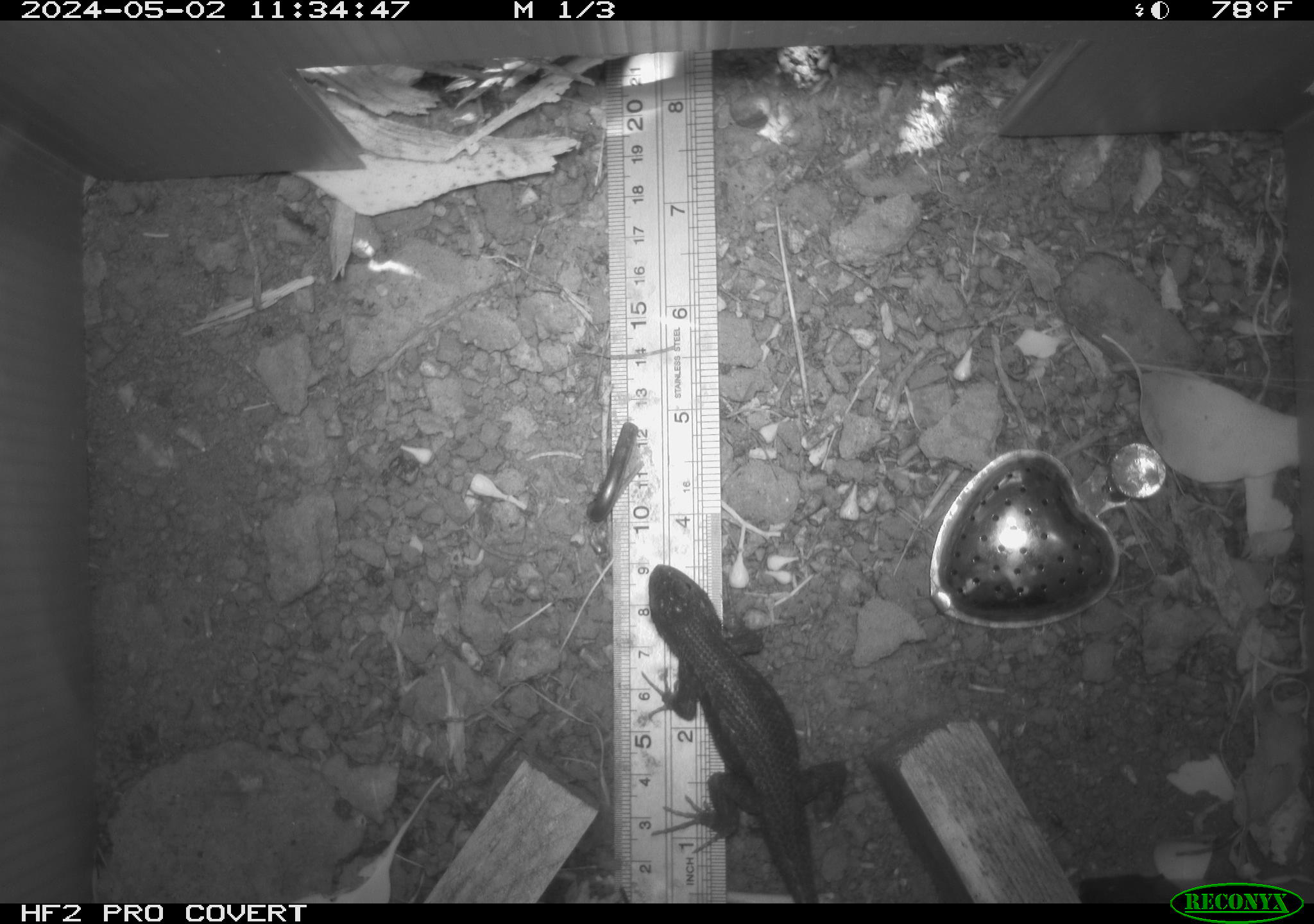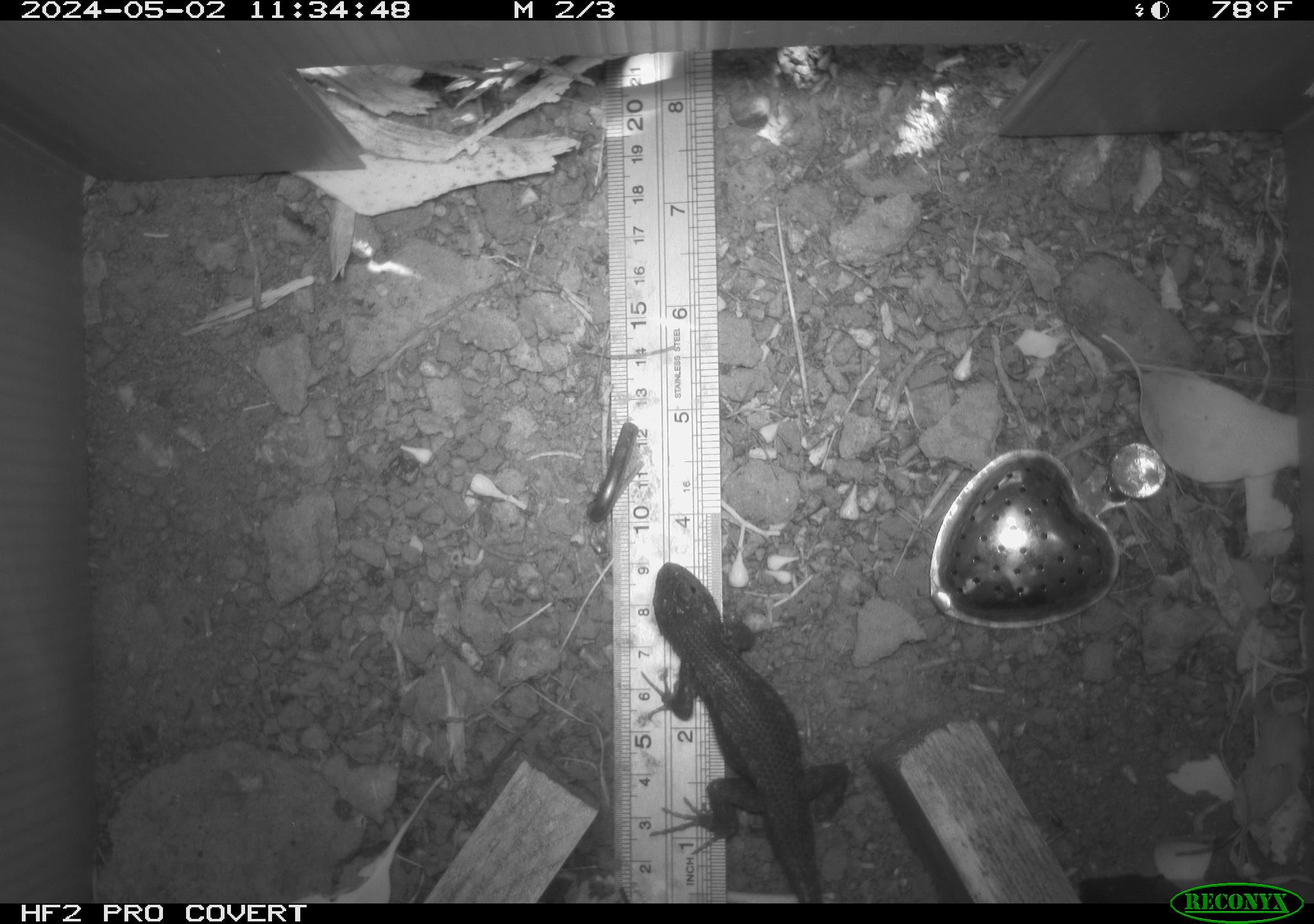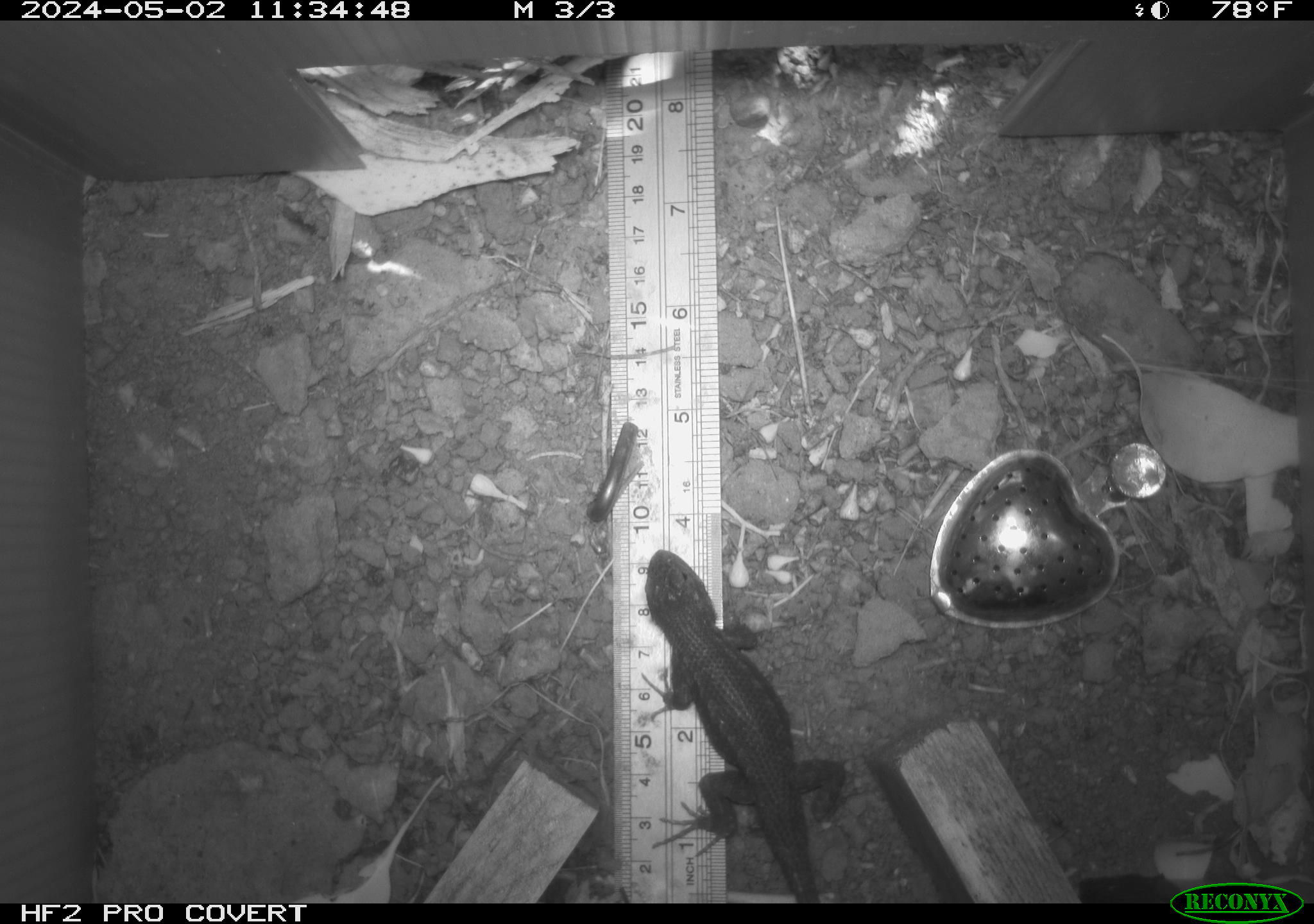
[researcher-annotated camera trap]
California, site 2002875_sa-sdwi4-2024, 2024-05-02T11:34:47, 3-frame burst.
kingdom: Animalia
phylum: Chordata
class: Reptilia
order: Squamata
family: Phrynosomatidae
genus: Sceloporus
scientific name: Sceloporus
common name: spiny lizards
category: sceloporus species